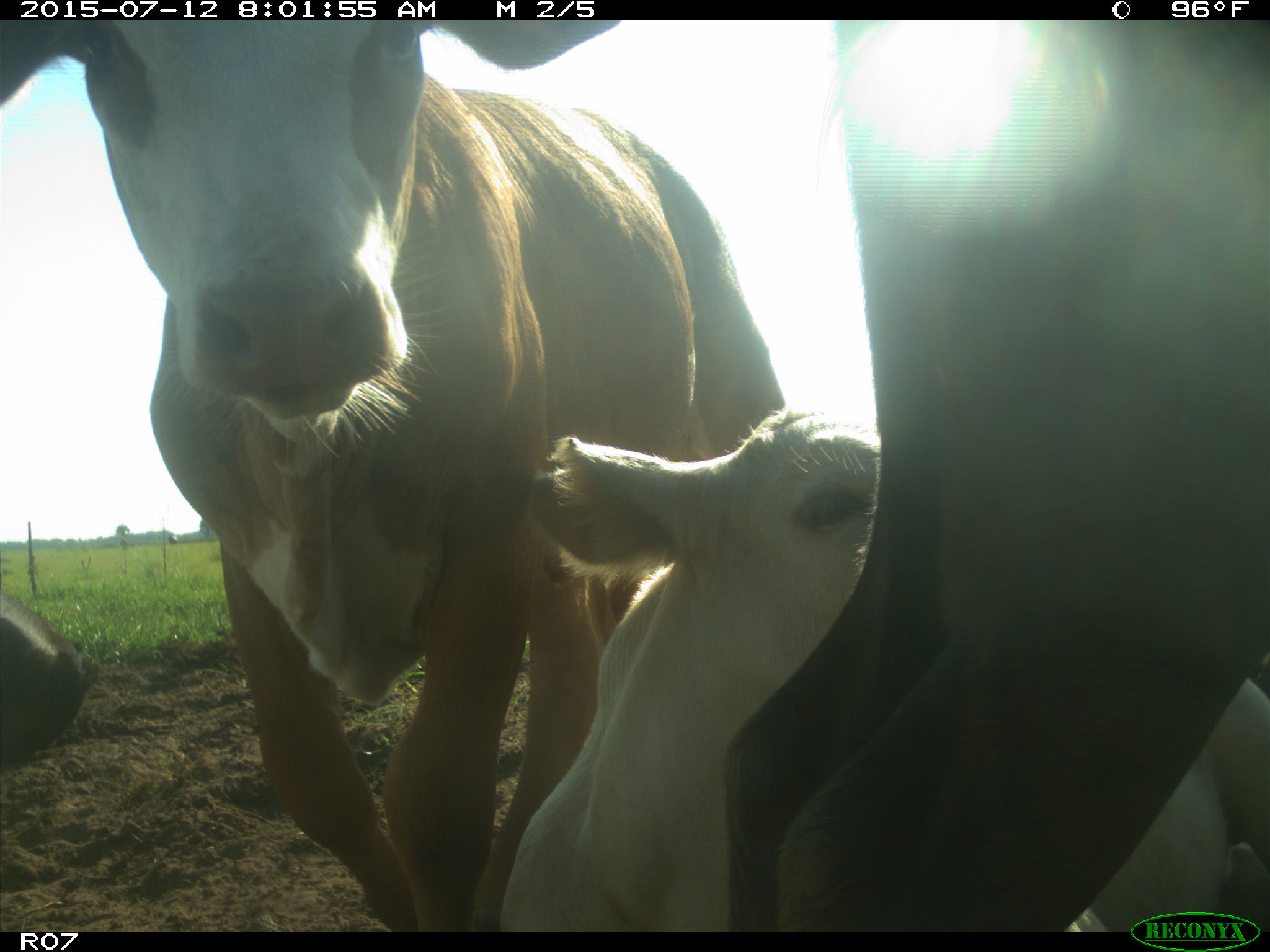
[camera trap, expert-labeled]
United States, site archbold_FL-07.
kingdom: Animalia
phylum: Chordata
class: Mammalia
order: Artiodactyla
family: Bovidae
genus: Bos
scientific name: Bos taurus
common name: domestic cow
Bos taurus (domestic cow).